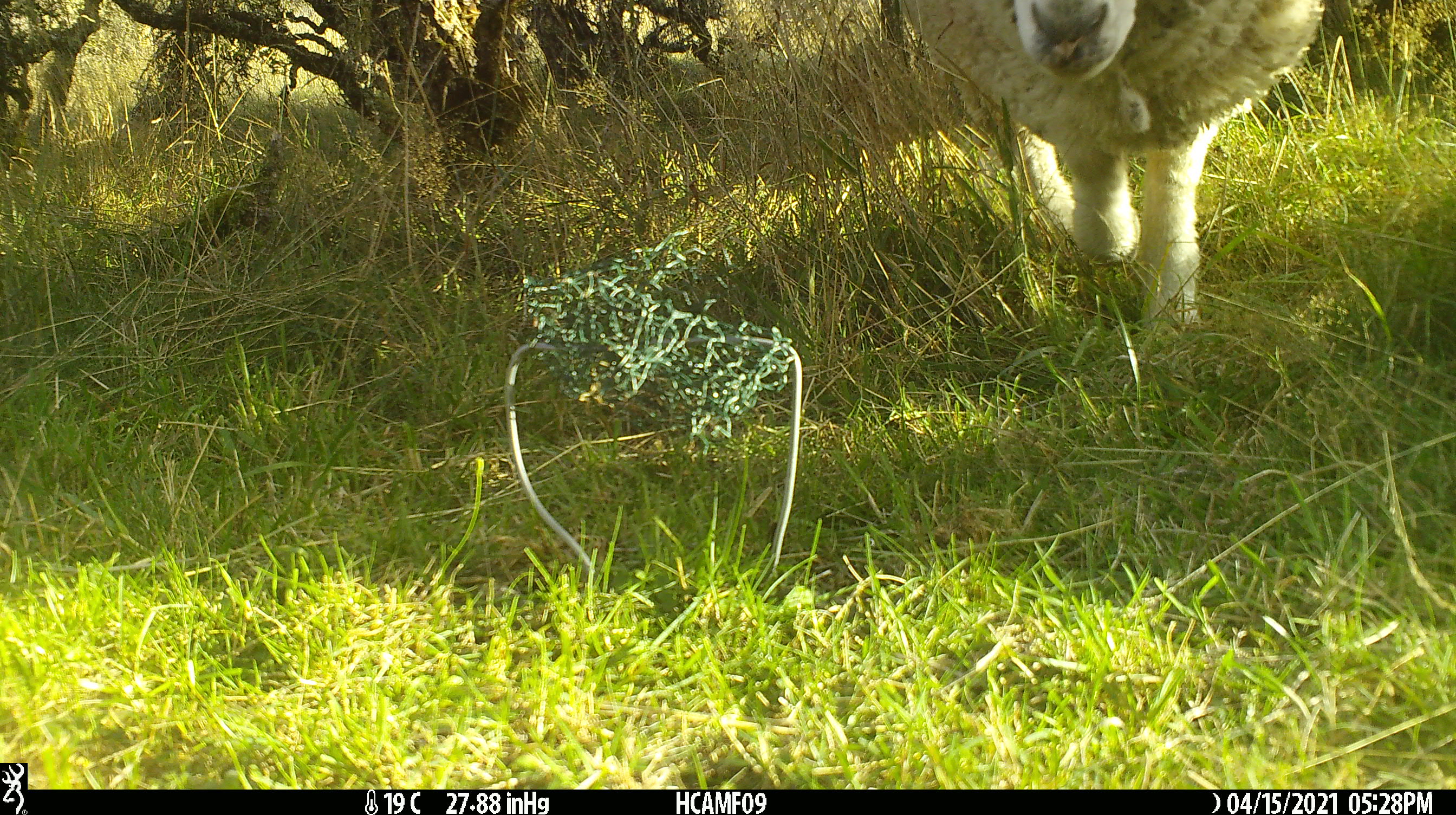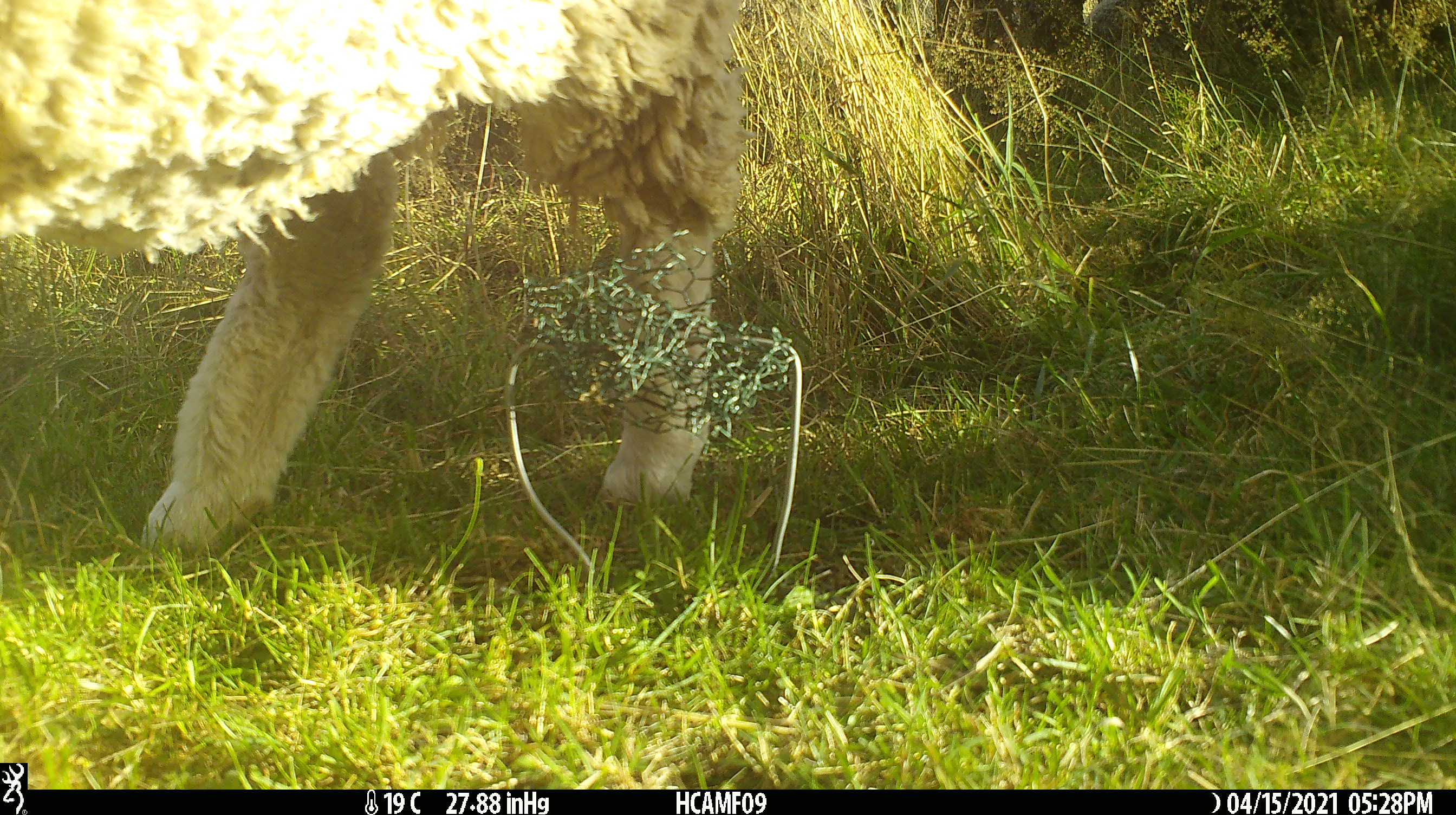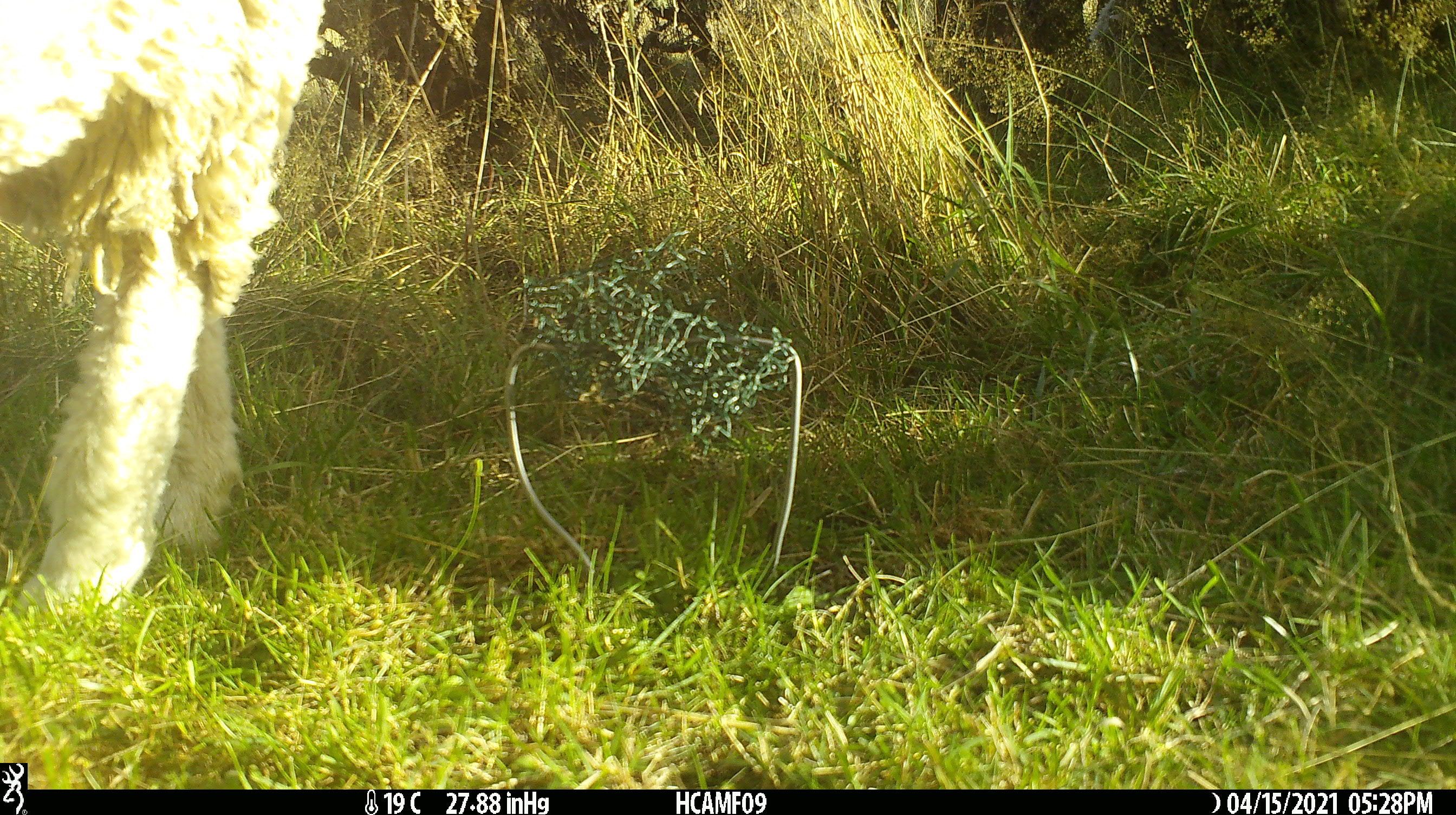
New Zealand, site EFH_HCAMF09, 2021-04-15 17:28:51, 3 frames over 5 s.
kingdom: Animalia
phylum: Chordata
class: Mammalia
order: Artiodactyla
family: Bovidae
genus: Ovis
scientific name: Ovis aries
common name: domestic sheep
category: sheep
Sheep (domestic sheep) (Ovis aries).